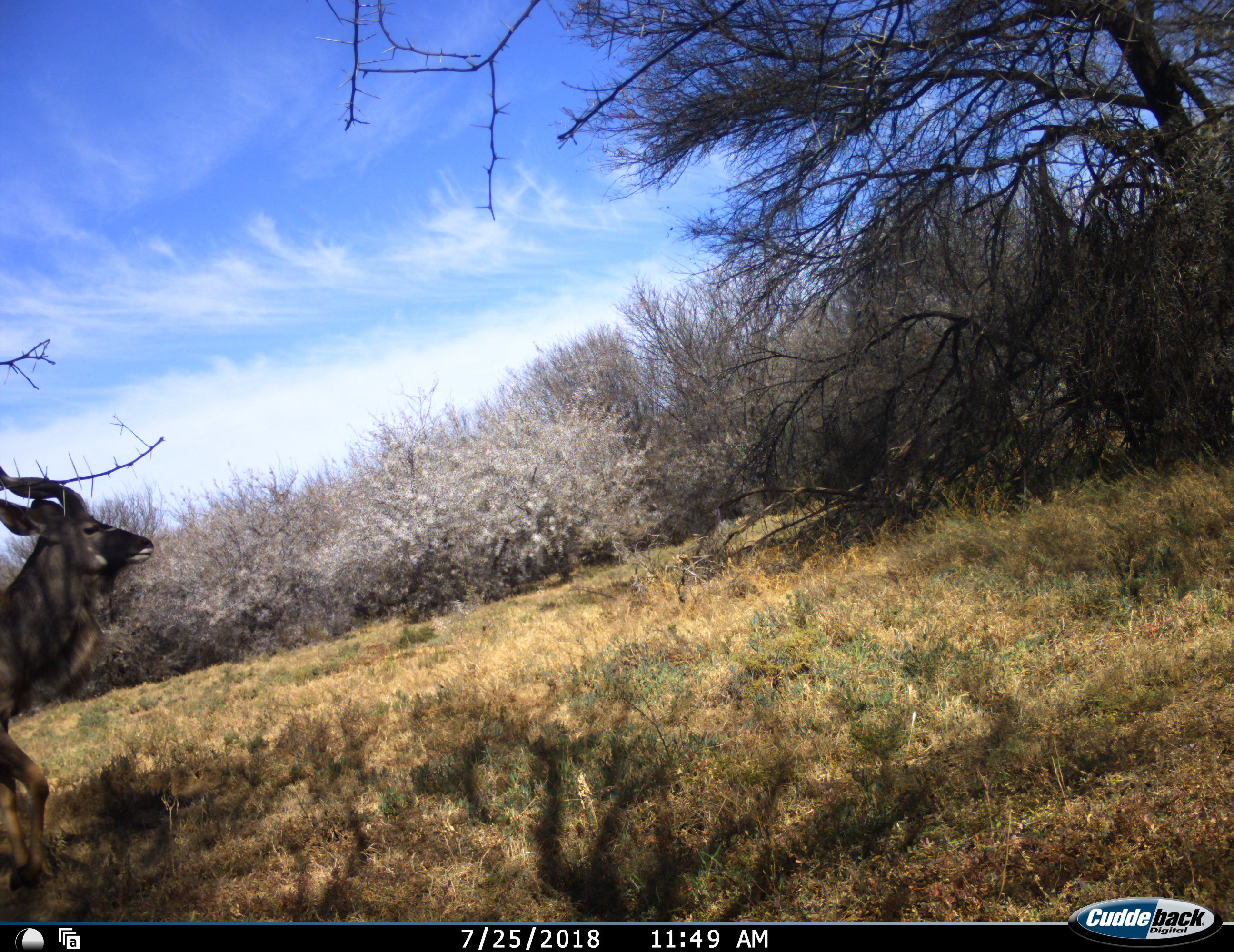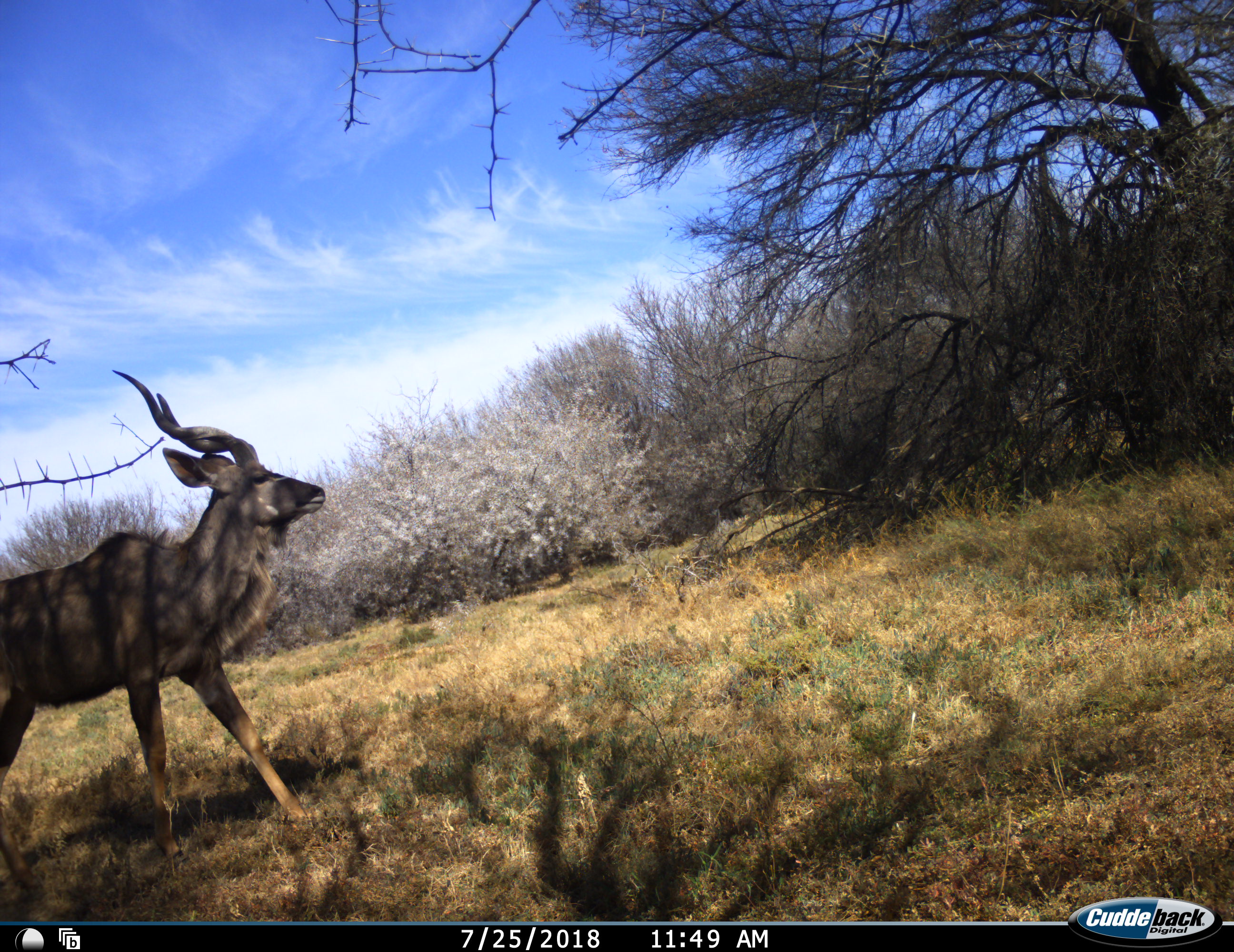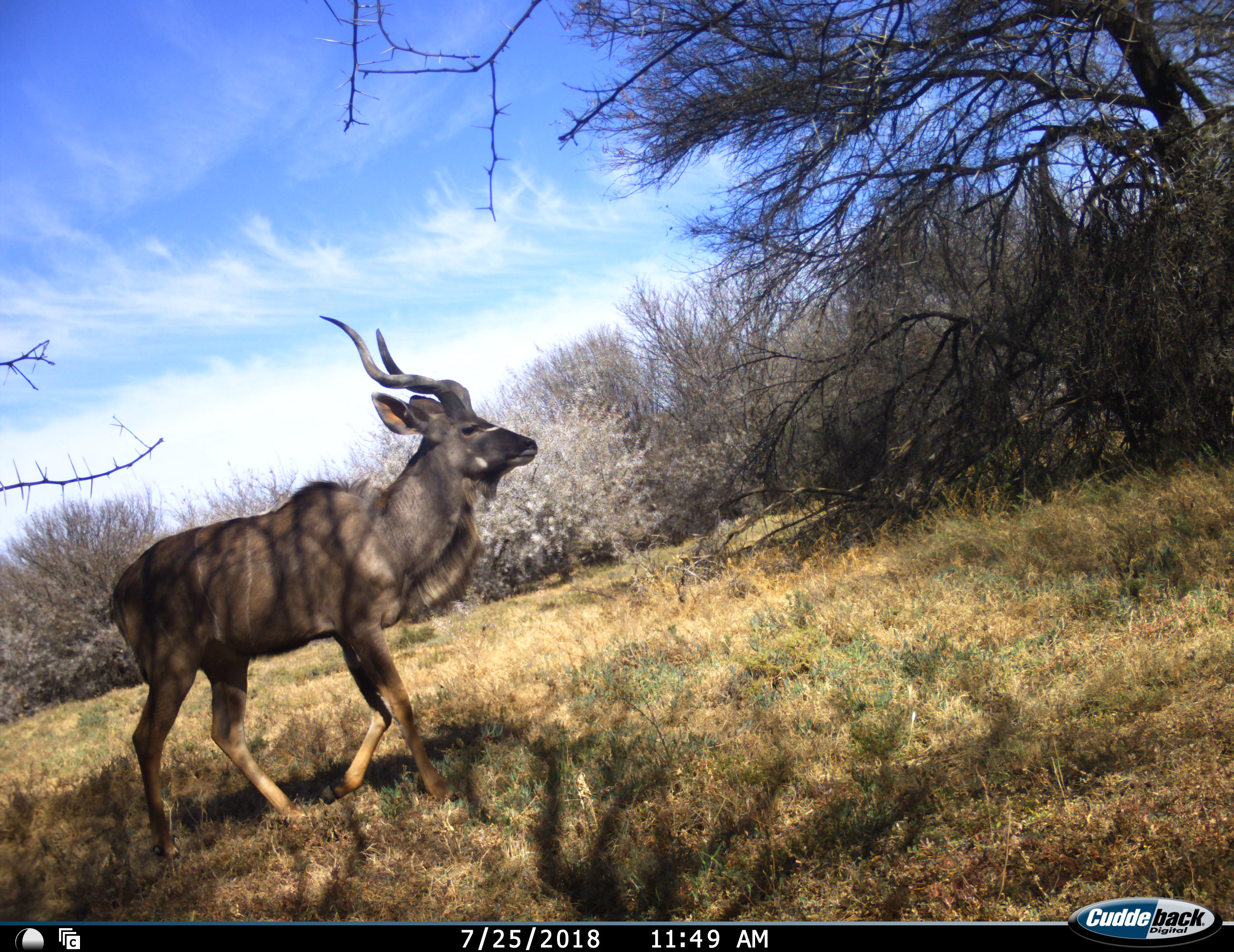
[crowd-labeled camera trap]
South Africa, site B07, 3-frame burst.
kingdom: Animalia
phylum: Chordata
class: Mammalia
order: Artiodactyla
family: Bovidae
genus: Tragelaphus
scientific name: Tragelaphus strepsiceros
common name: greater kudu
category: kudu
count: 1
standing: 10%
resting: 0%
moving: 90%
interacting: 0%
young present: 10%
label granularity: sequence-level